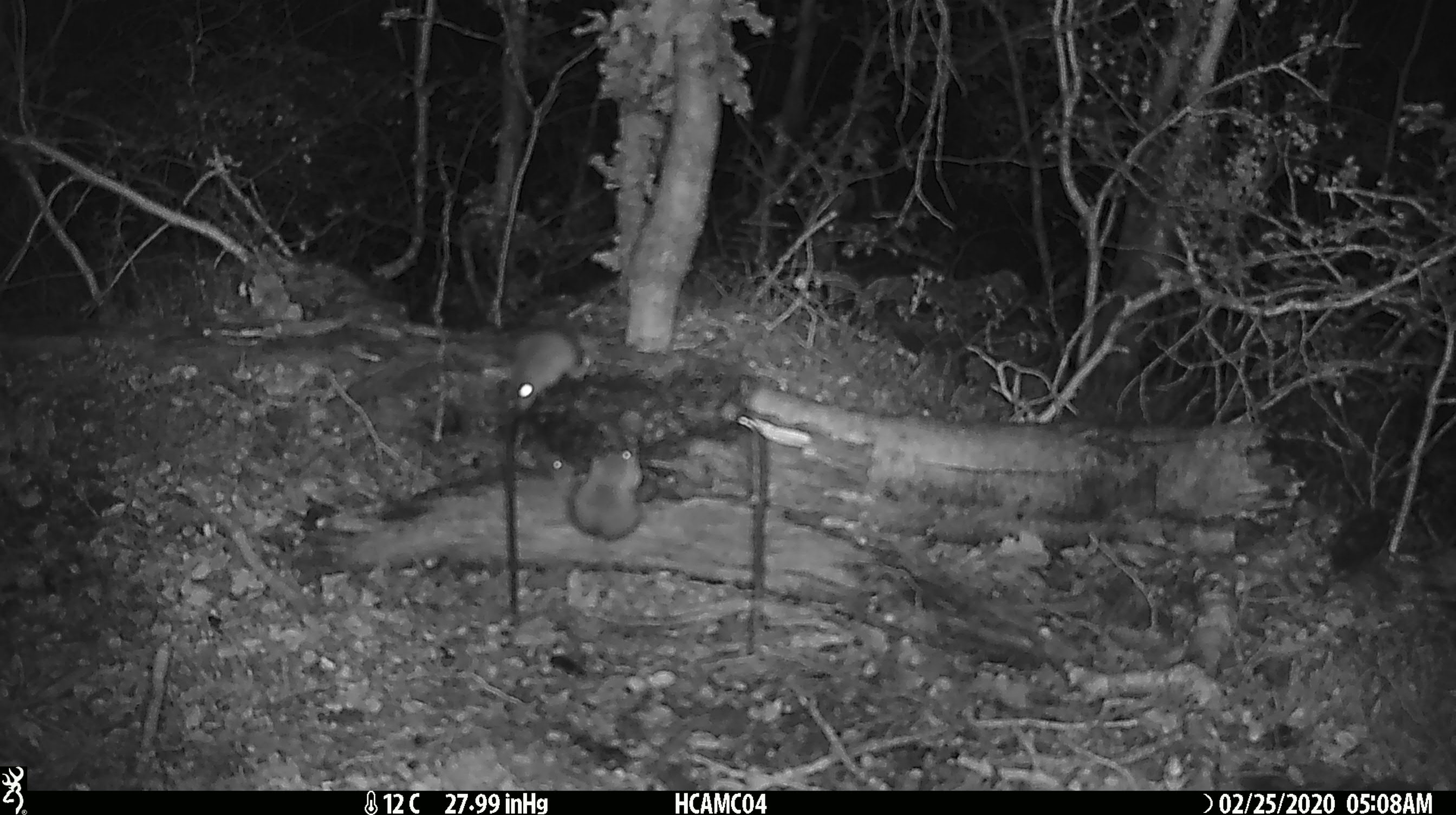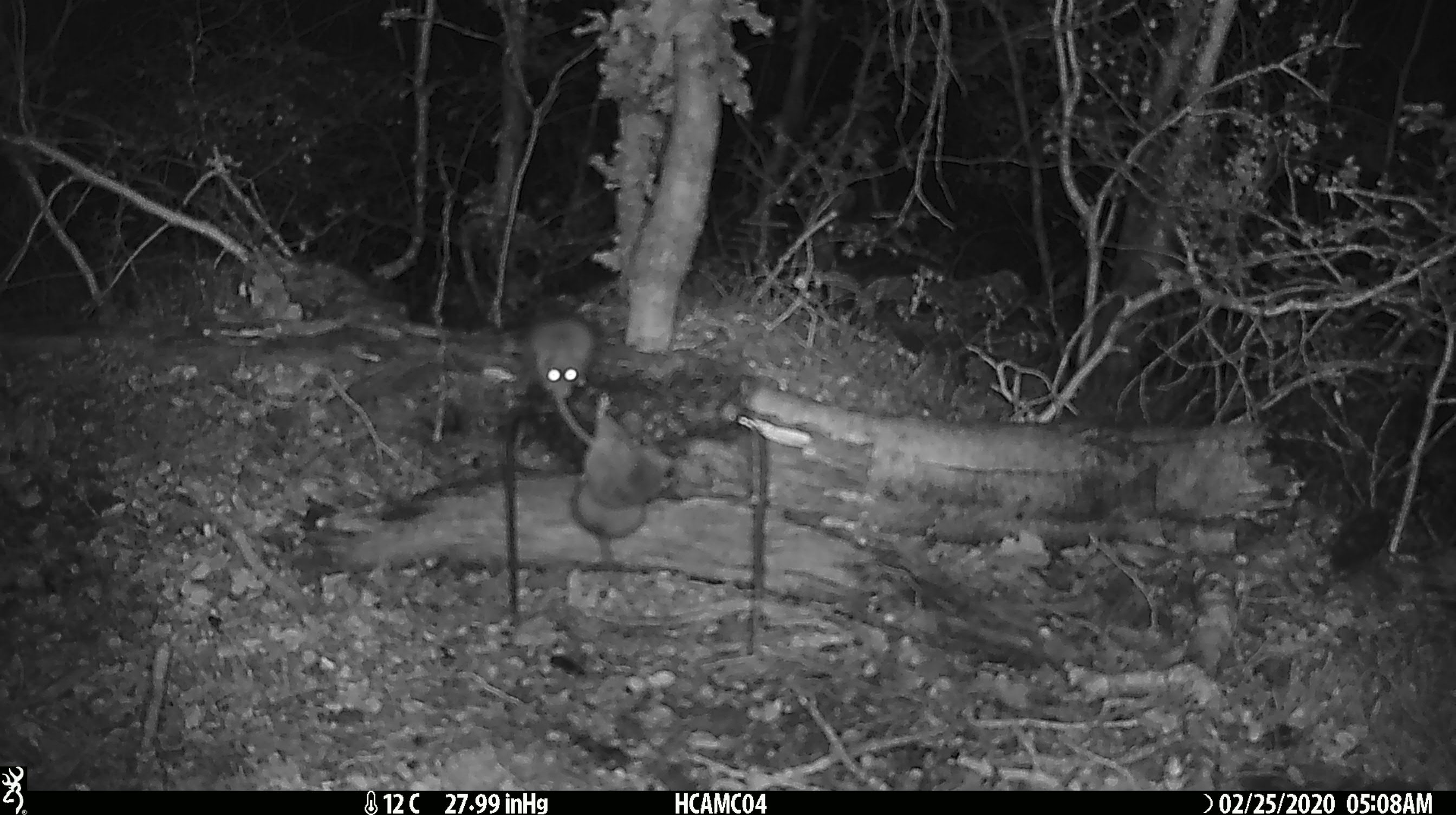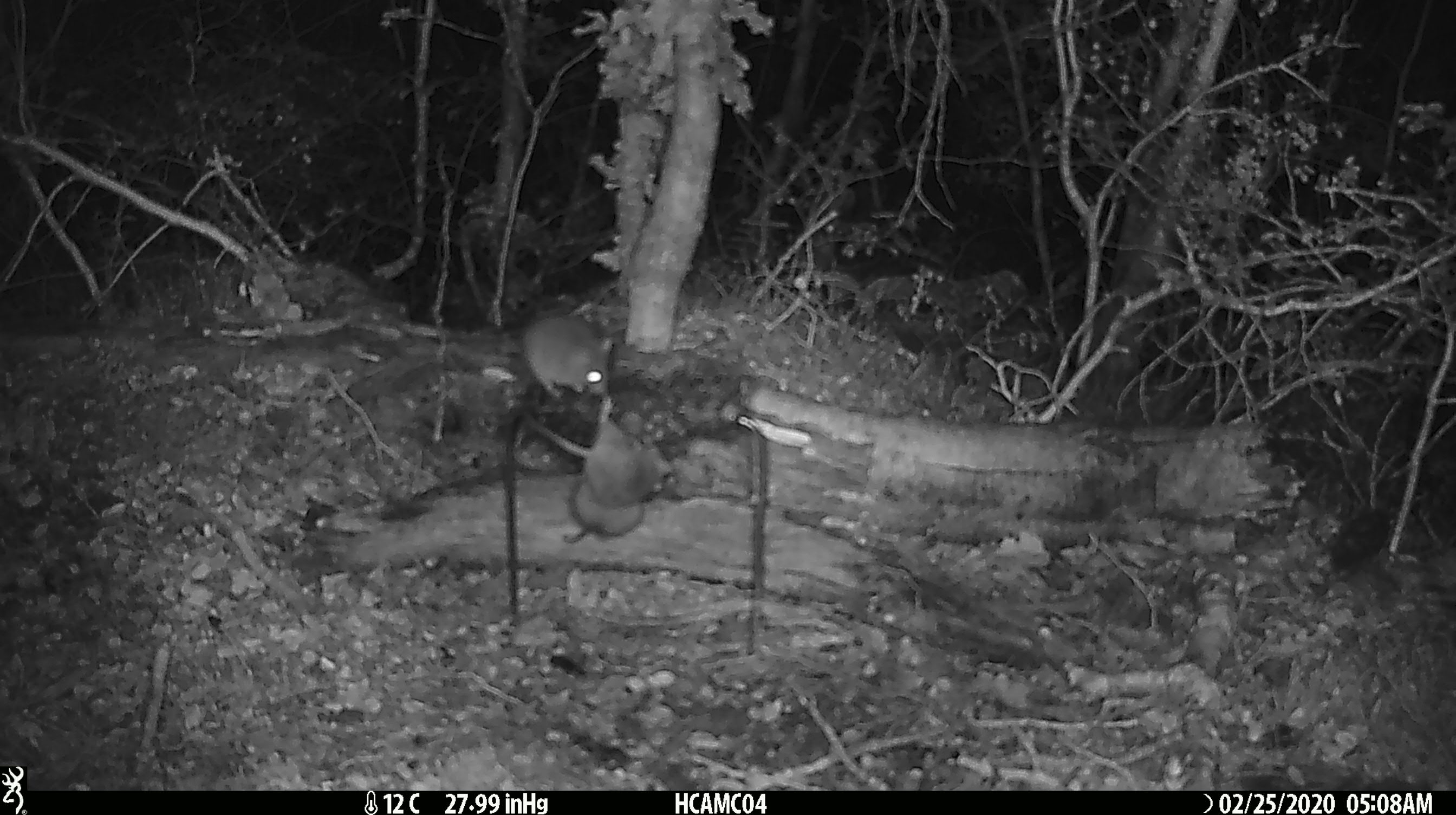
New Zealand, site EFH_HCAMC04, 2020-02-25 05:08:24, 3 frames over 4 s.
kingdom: Animalia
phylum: Chordata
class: Mammalia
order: Rodentia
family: Muridae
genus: Mus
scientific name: Mus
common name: mouse